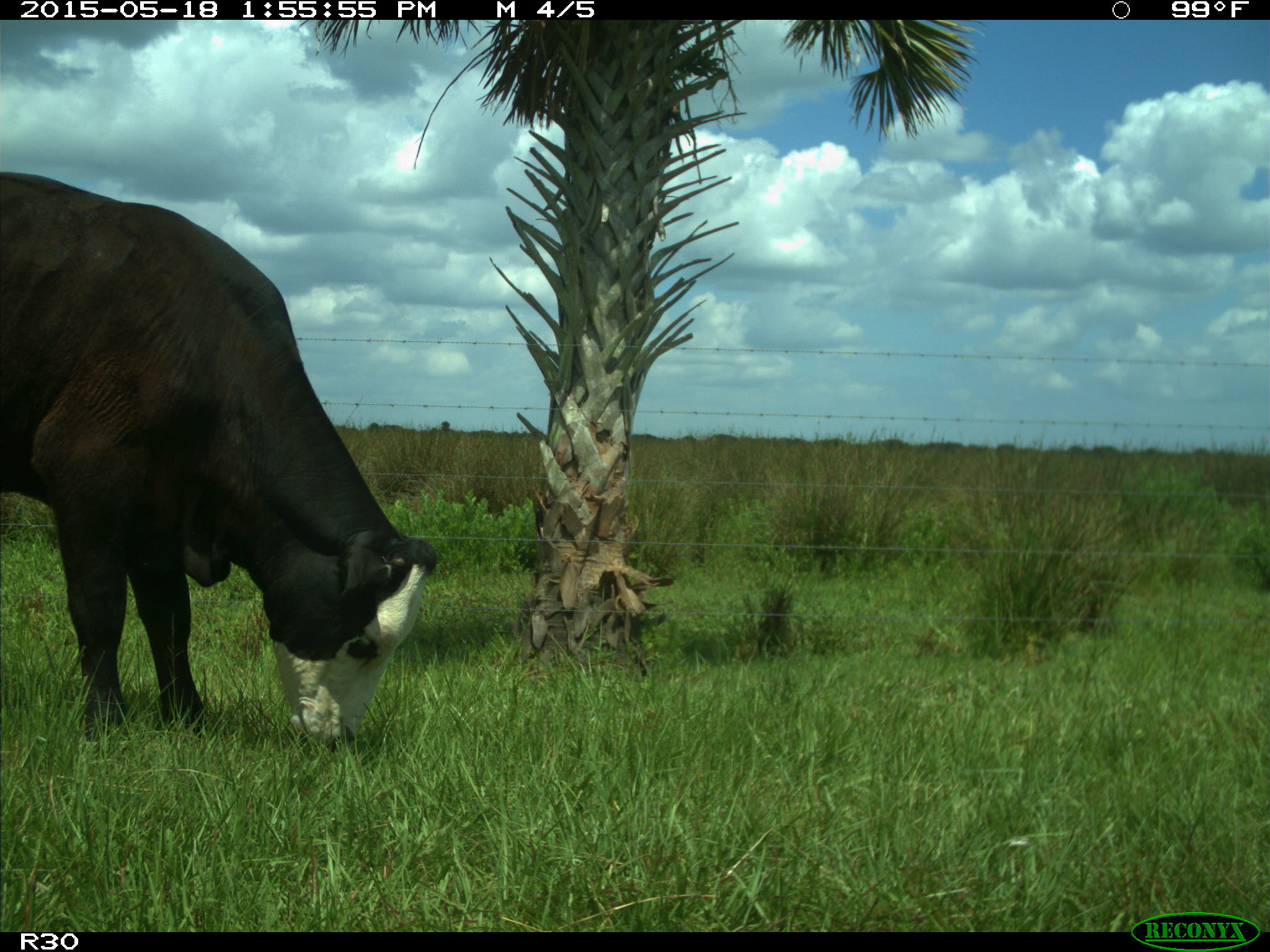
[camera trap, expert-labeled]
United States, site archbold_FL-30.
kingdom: Animalia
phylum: Chordata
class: Mammalia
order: Artiodactyla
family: Bovidae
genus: Bos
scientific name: Bos taurus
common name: domestic cow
Bos taurus (domestic cow).